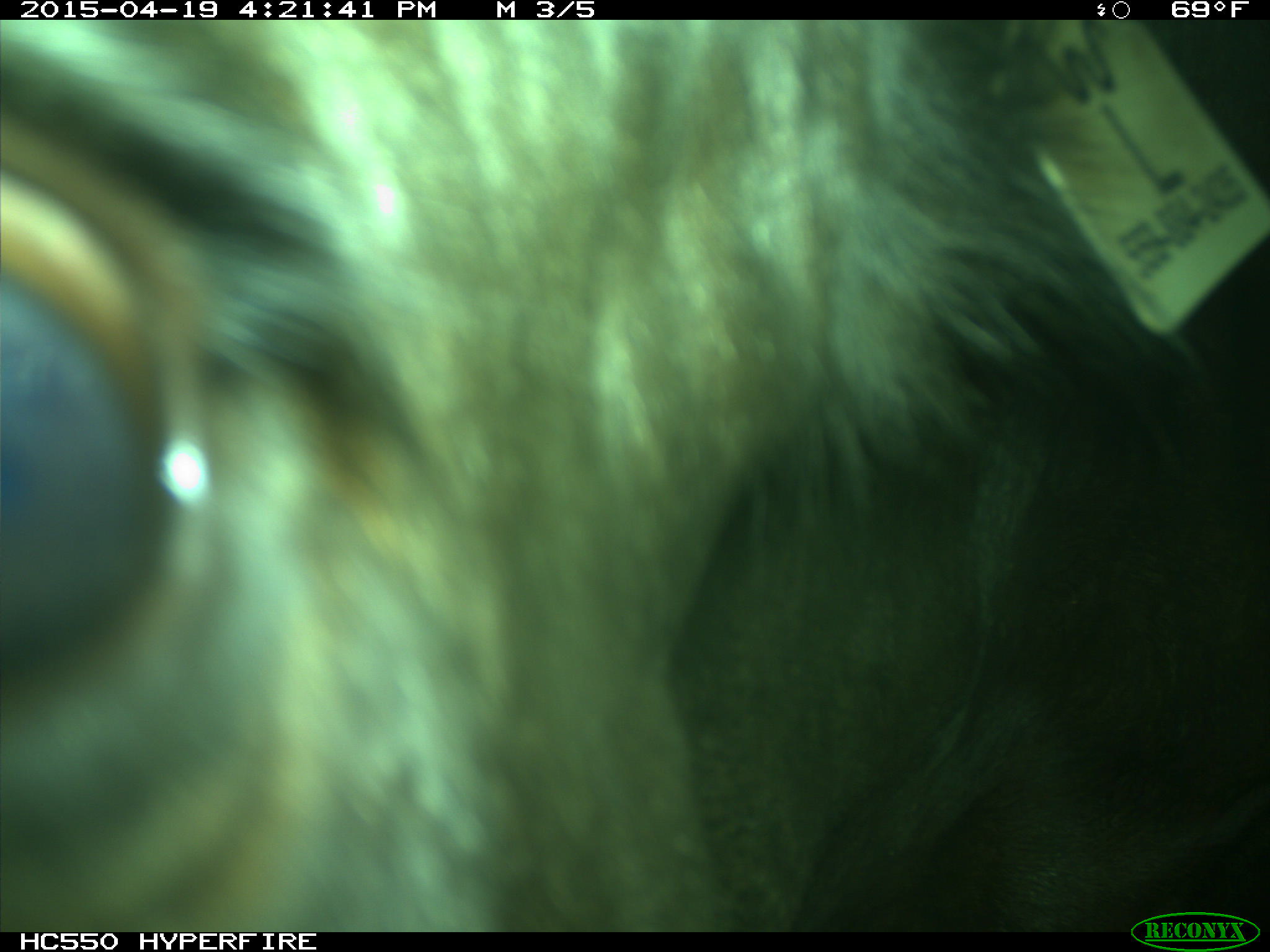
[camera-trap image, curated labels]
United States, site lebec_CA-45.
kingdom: Animalia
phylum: Chordata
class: Mammalia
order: Artiodactyla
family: Bovidae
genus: Bos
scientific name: Bos taurus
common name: domestic cow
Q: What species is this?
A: Bos taurus (domestic cow).